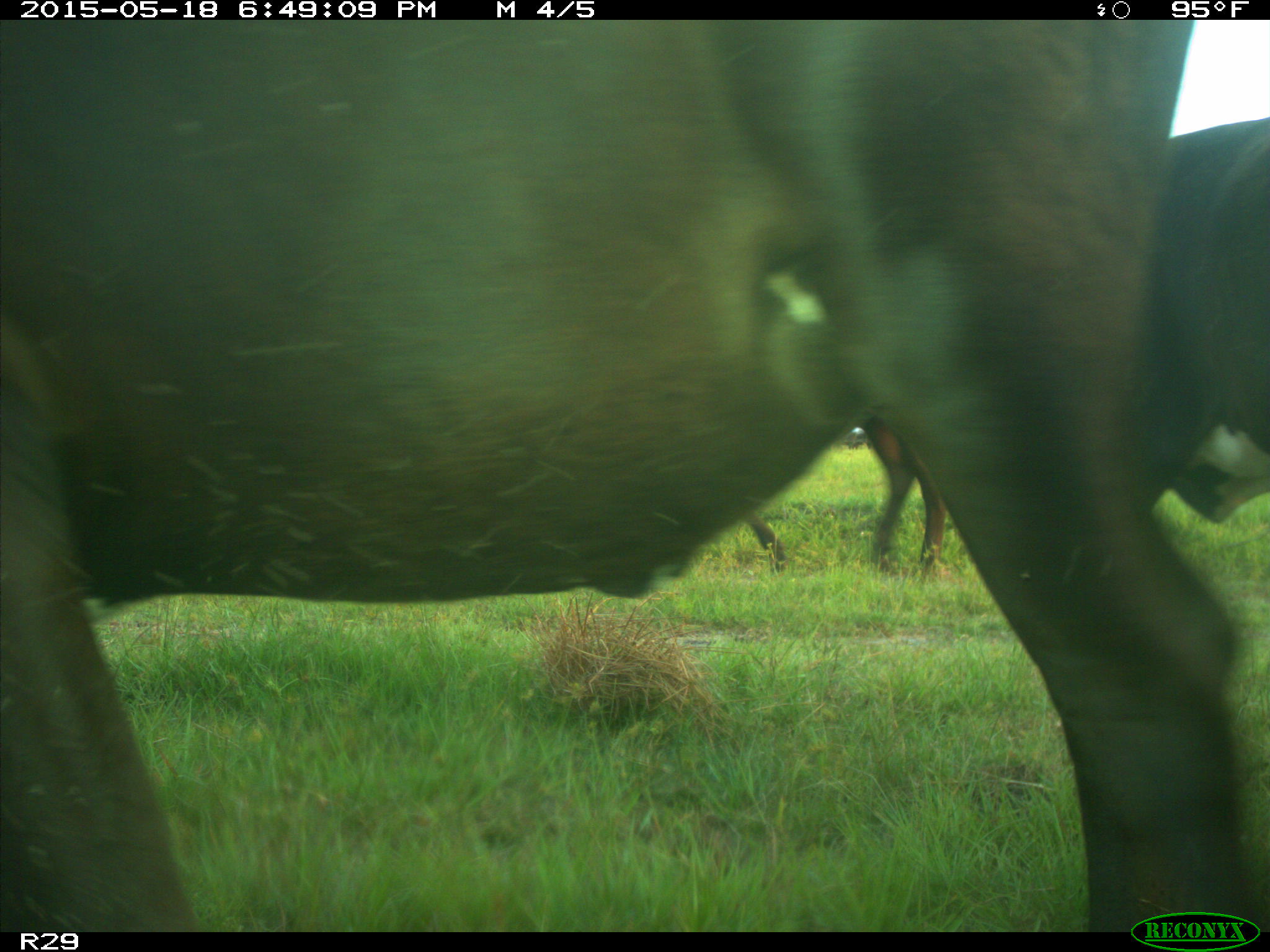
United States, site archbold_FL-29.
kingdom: Animalia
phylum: Chordata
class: Mammalia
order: Artiodactyla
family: Bovidae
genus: Bos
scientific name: Bos taurus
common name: domestic cow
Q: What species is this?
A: Bos taurus (domestic cow).